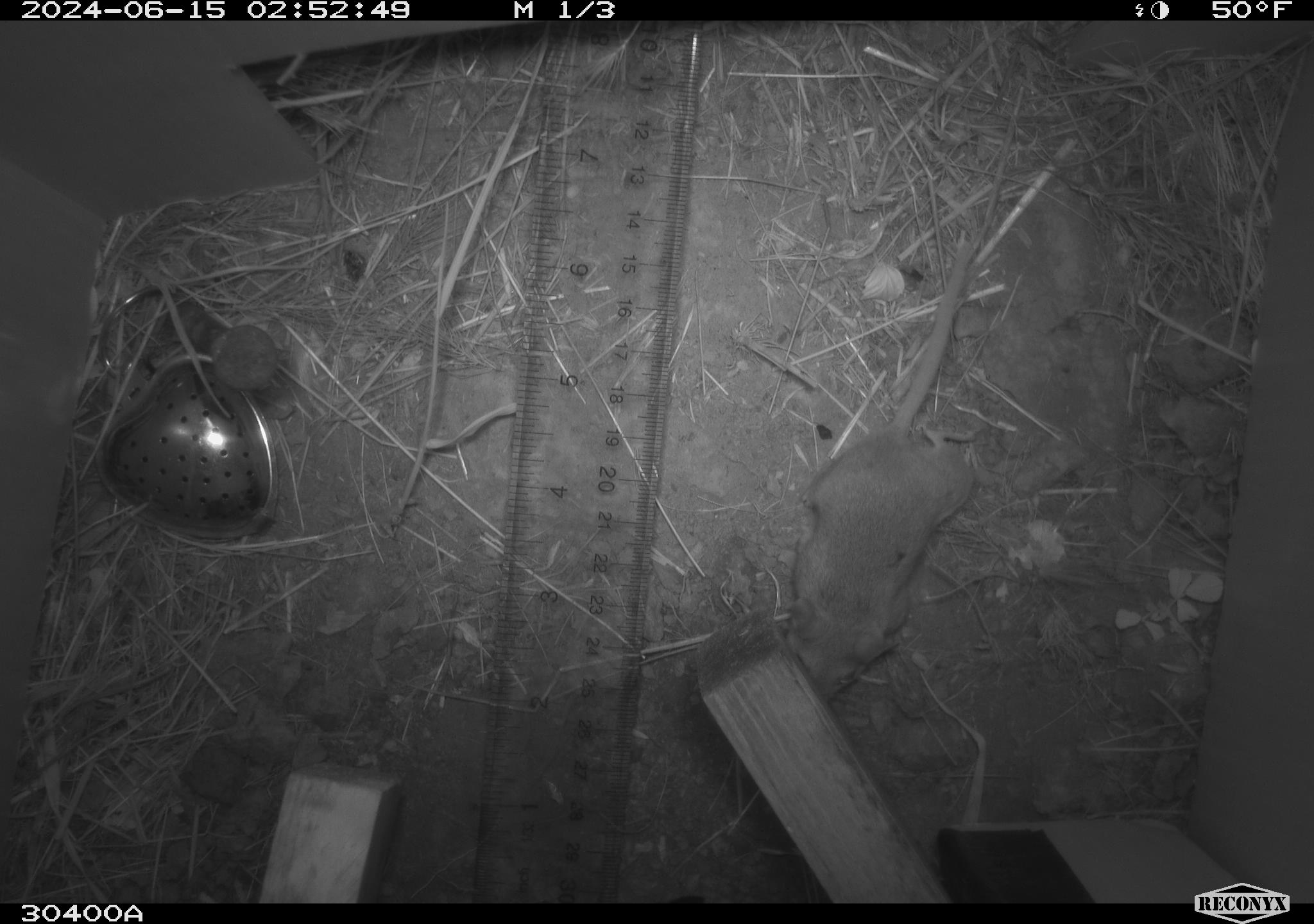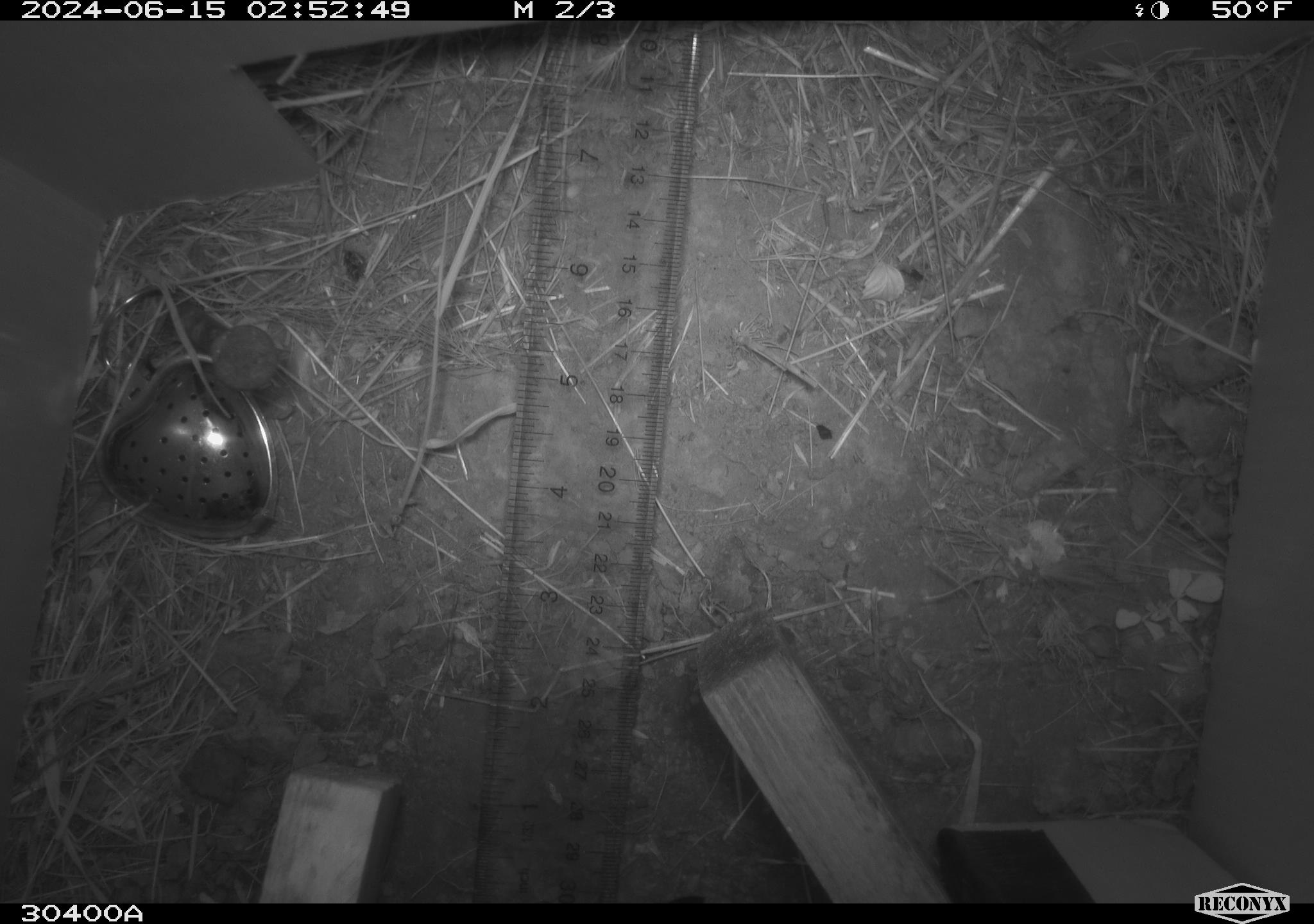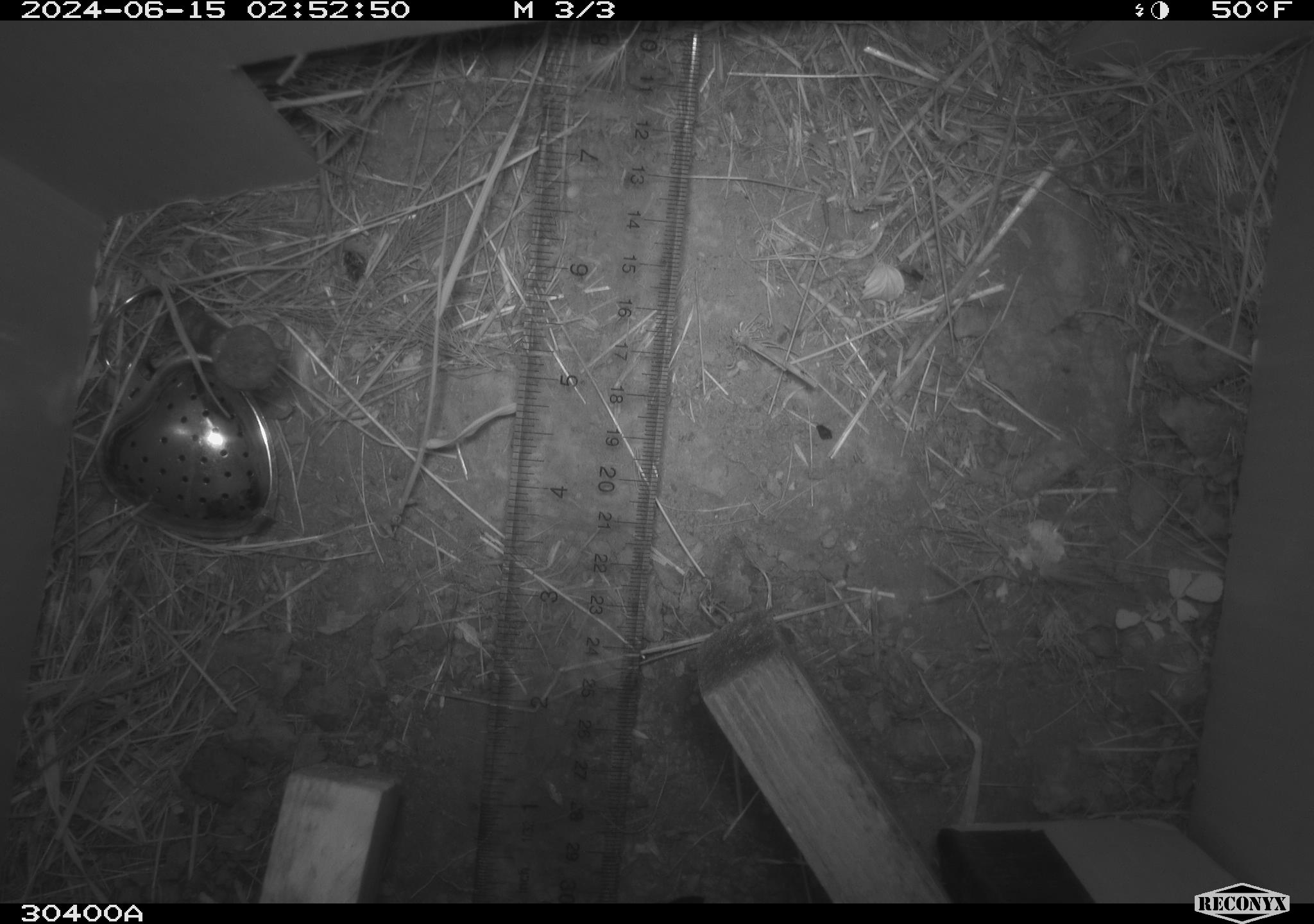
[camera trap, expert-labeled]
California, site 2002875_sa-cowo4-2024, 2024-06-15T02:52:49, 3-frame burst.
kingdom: Animalia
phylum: Chordata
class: Mammalia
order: Rodentia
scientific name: Rodentia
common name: rodent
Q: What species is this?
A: Rodent (Rodentia).